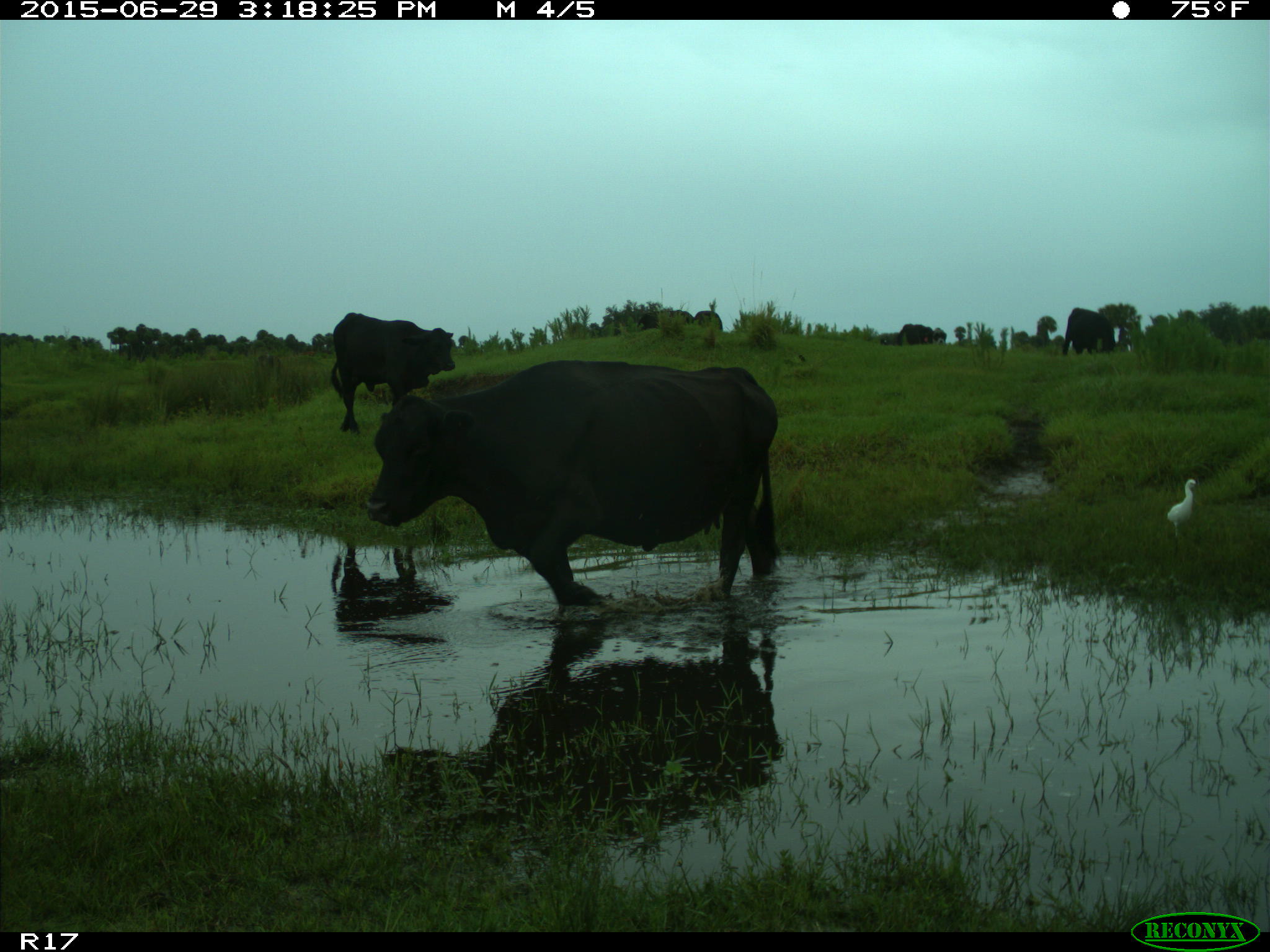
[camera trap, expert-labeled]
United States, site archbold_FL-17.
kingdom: Animalia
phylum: Chordata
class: Mammalia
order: Artiodactyla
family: Bovidae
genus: Bos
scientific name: Bos taurus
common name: domestic cow